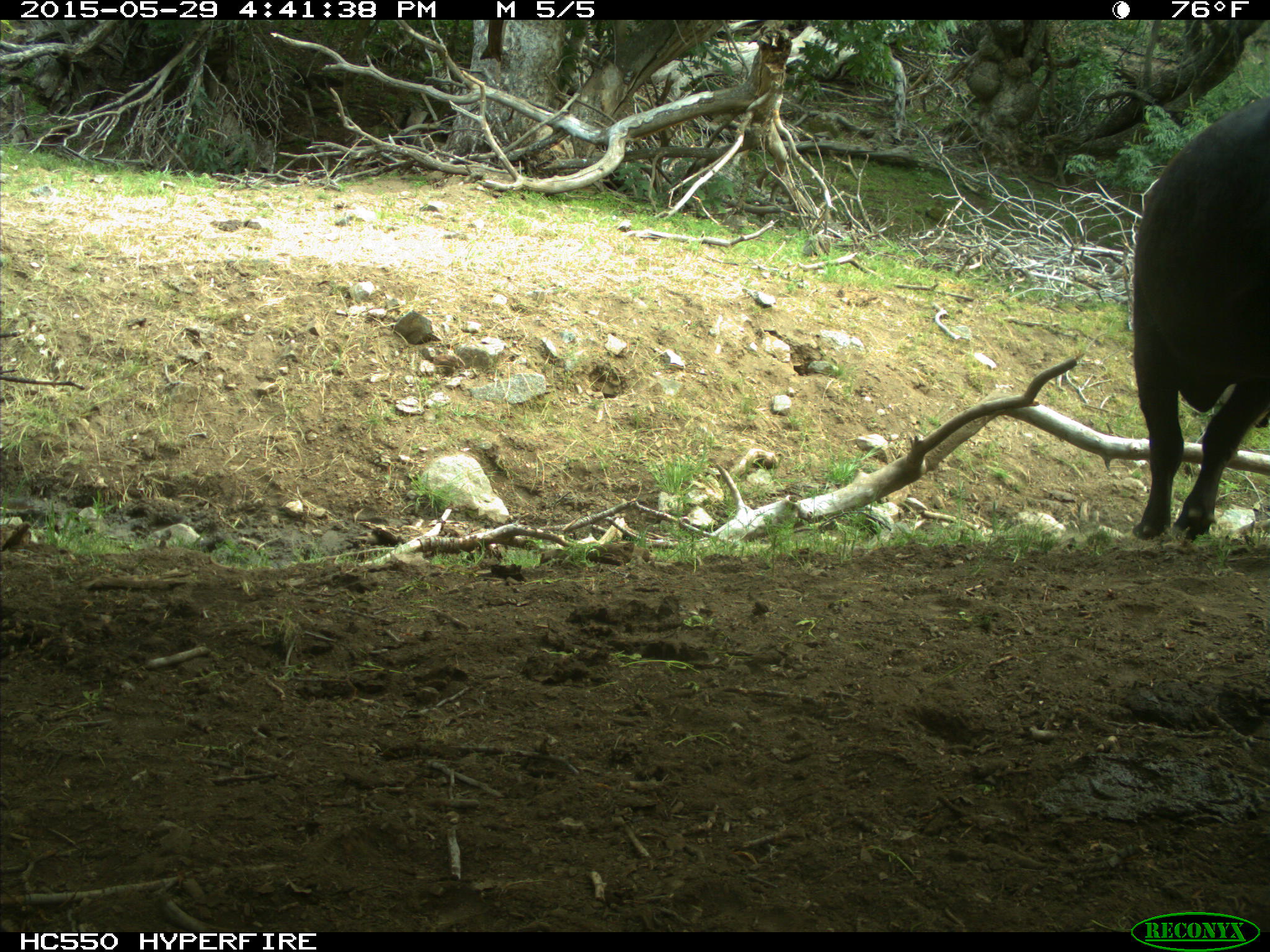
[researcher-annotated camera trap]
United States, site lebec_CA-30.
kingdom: Animalia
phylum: Chordata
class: Mammalia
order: Artiodactyla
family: Bovidae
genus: Bos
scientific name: Bos taurus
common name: domestic cow